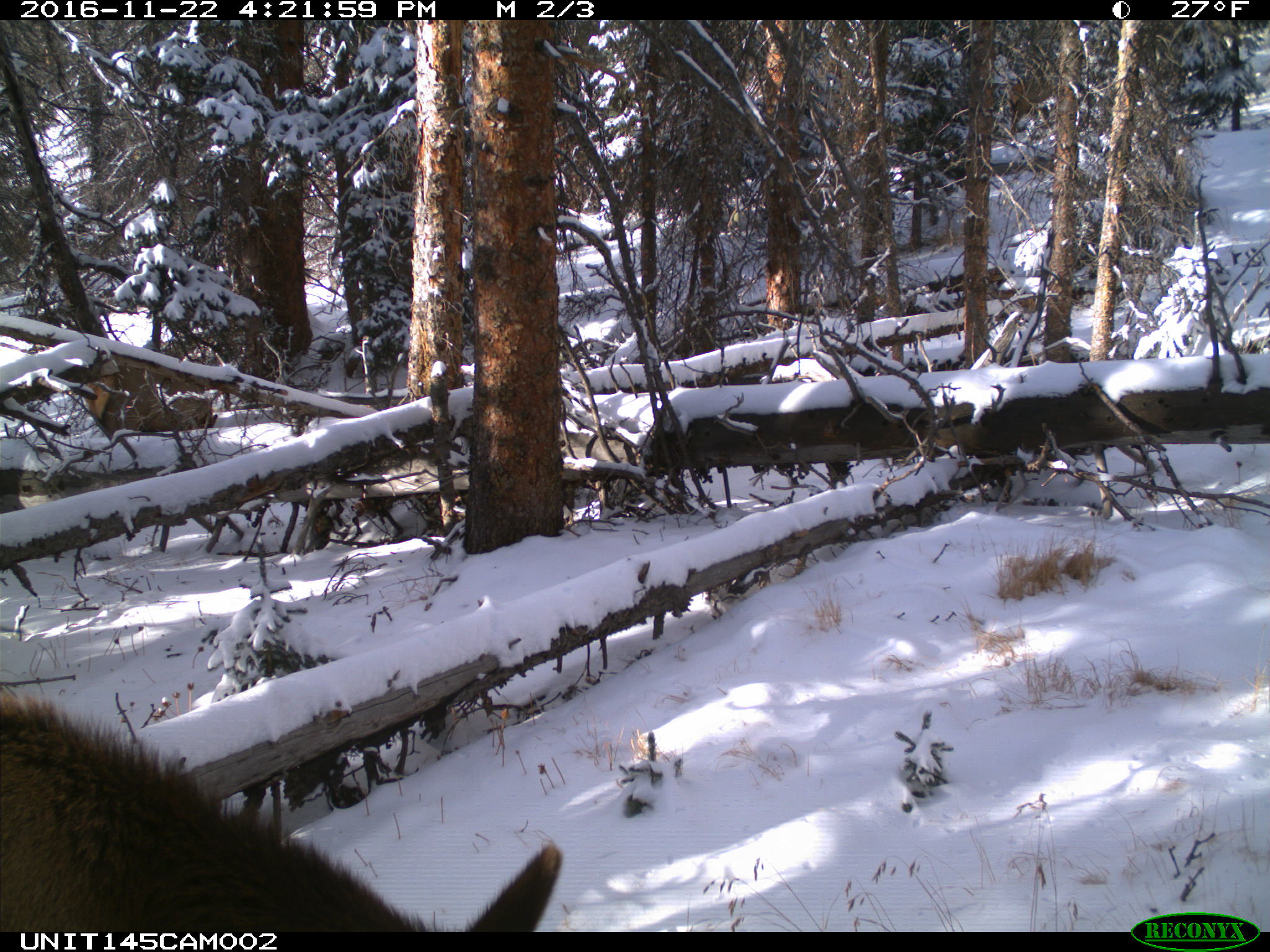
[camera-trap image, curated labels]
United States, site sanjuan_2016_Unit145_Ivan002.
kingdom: Animalia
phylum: Chordata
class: Mammalia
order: Artiodactyla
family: Cervidae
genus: Cervus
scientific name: Cervus elaphus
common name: red deer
Cervus elaphus (red deer).